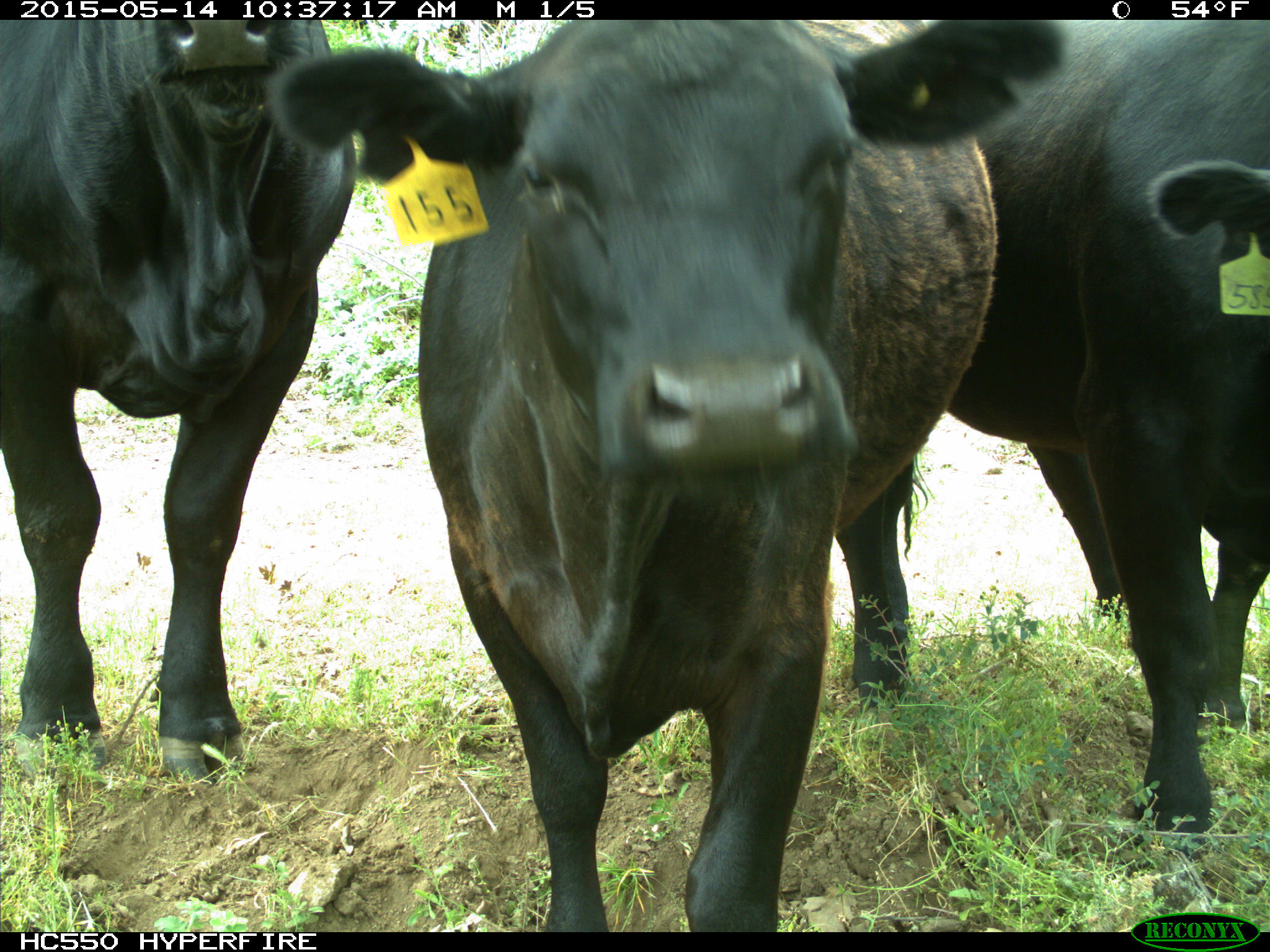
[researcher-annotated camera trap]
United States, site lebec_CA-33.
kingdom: Animalia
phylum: Chordata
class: Mammalia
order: Artiodactyla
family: Bovidae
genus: Bos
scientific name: Bos taurus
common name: domestic cow